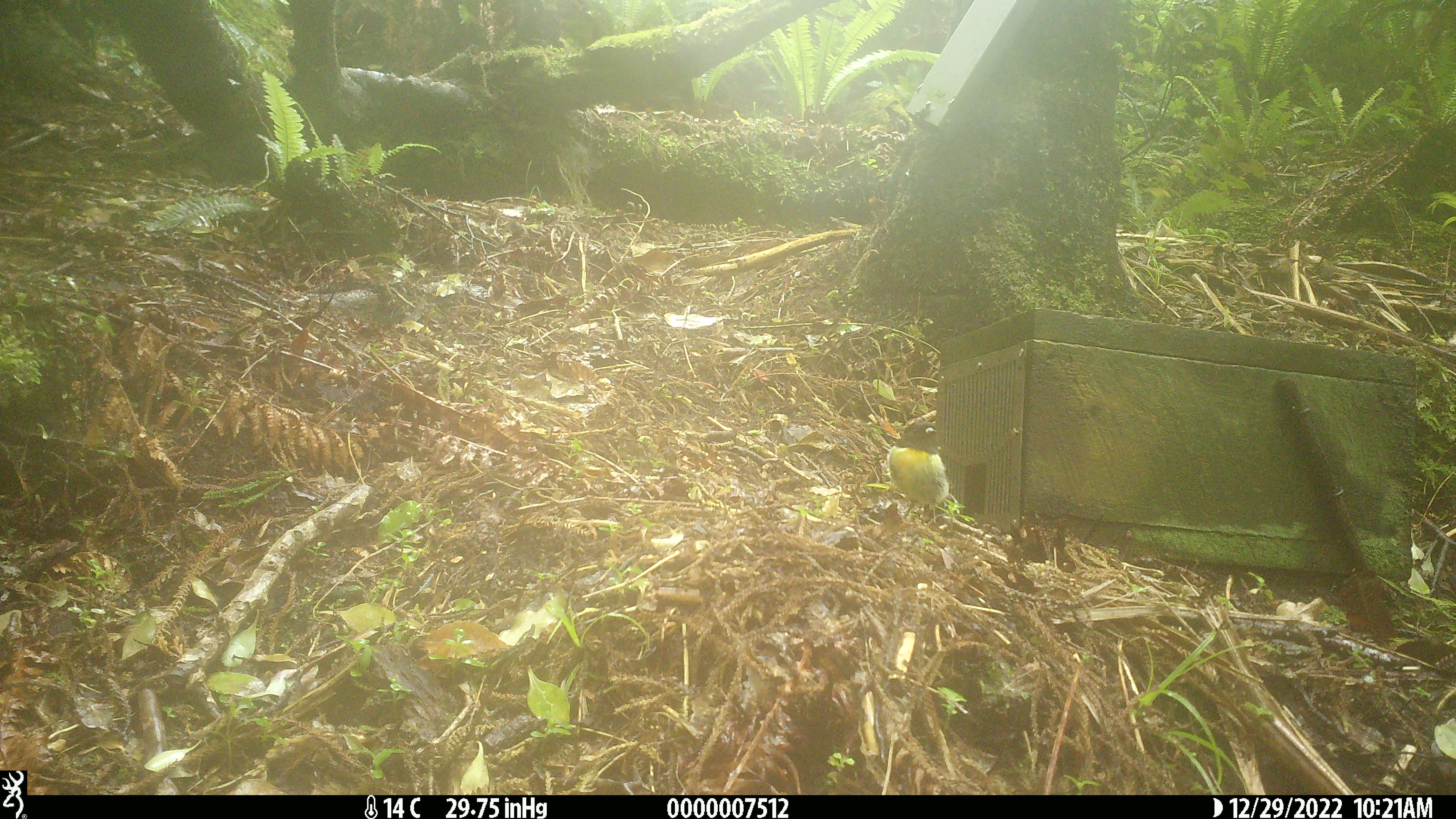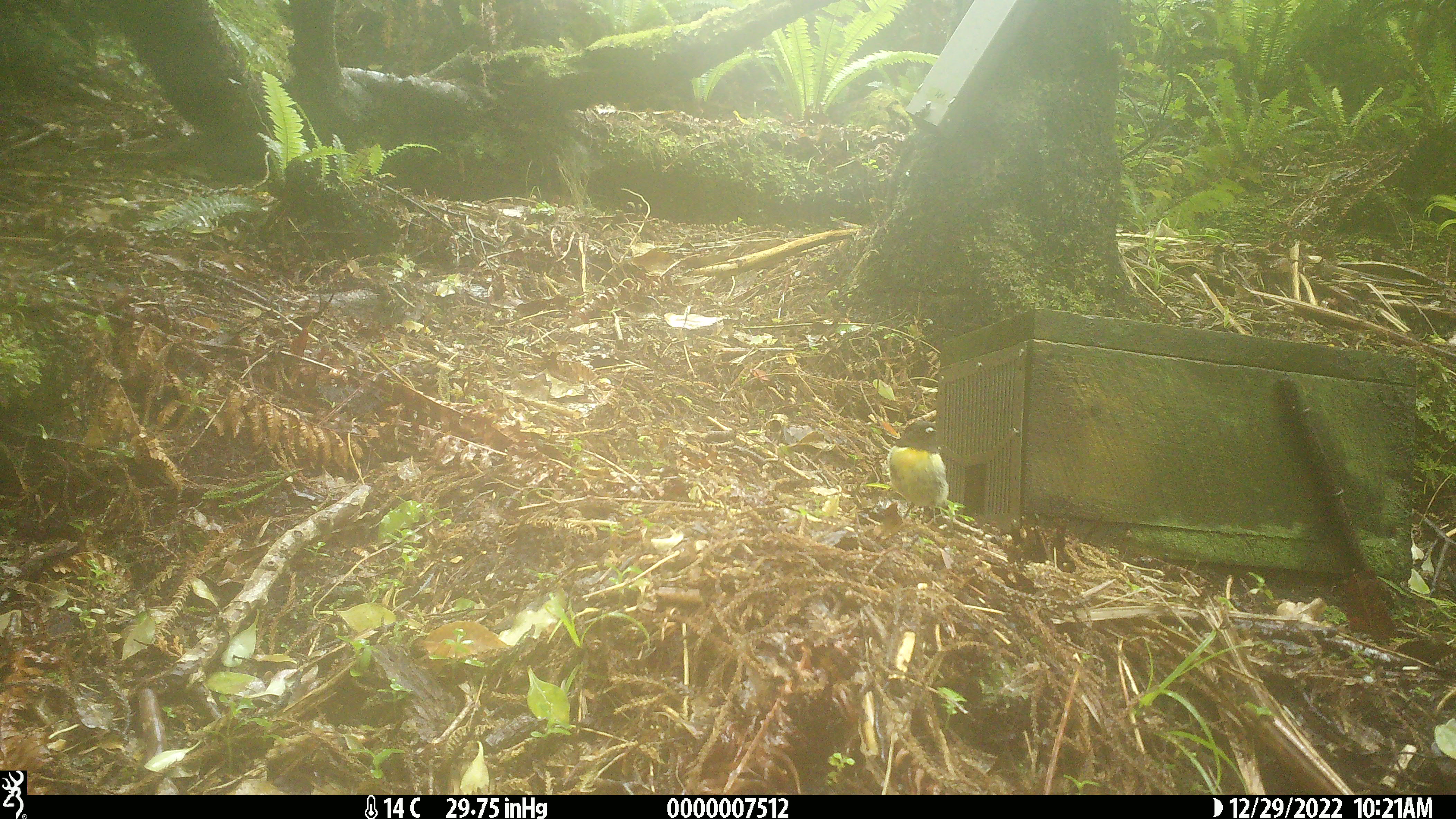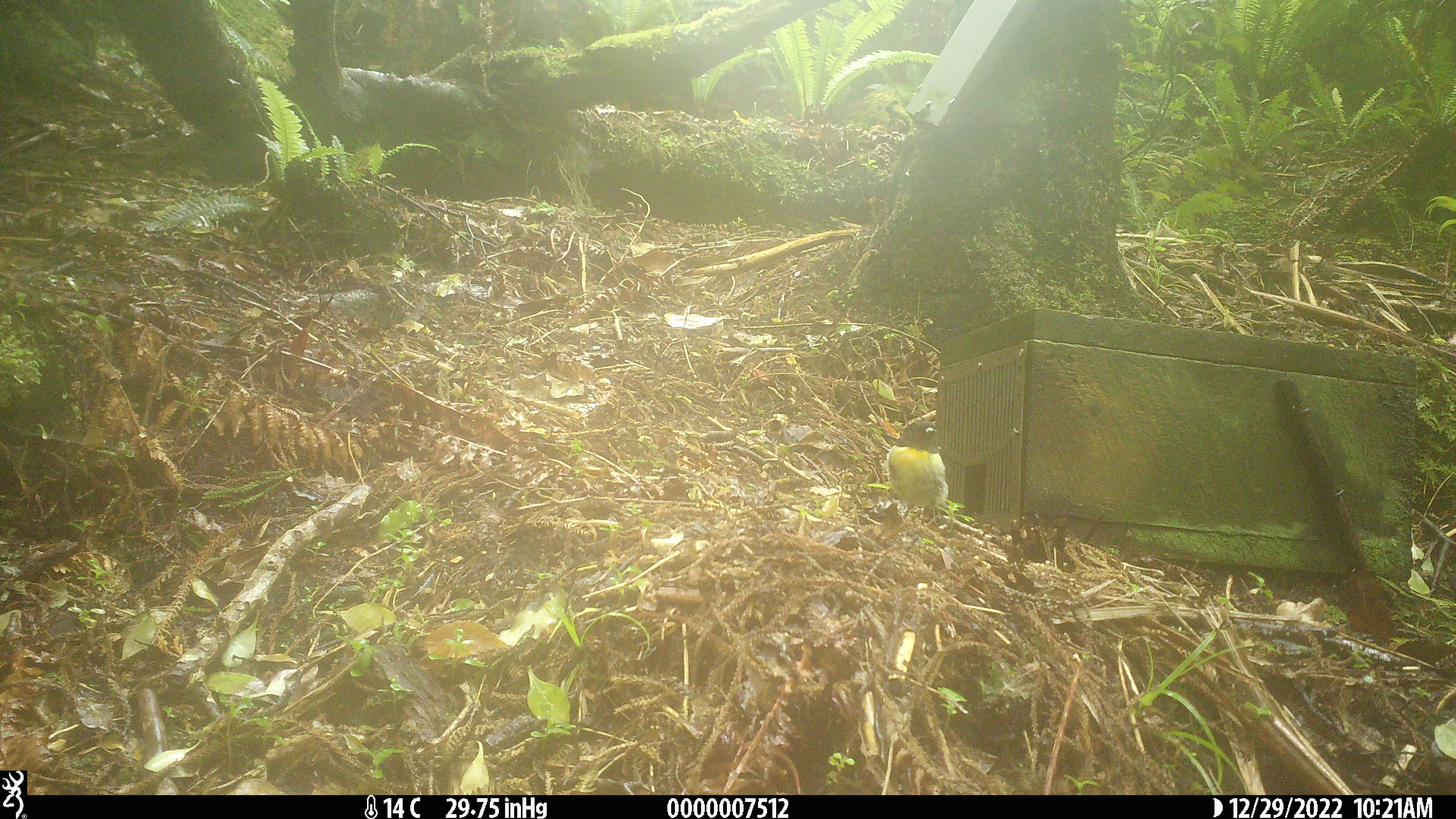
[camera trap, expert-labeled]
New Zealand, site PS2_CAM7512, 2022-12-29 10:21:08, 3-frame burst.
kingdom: Animalia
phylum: Chordata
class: Aves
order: Passeriformes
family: Petroicidae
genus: Petroica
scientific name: Petroica macrocephala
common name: tomtit